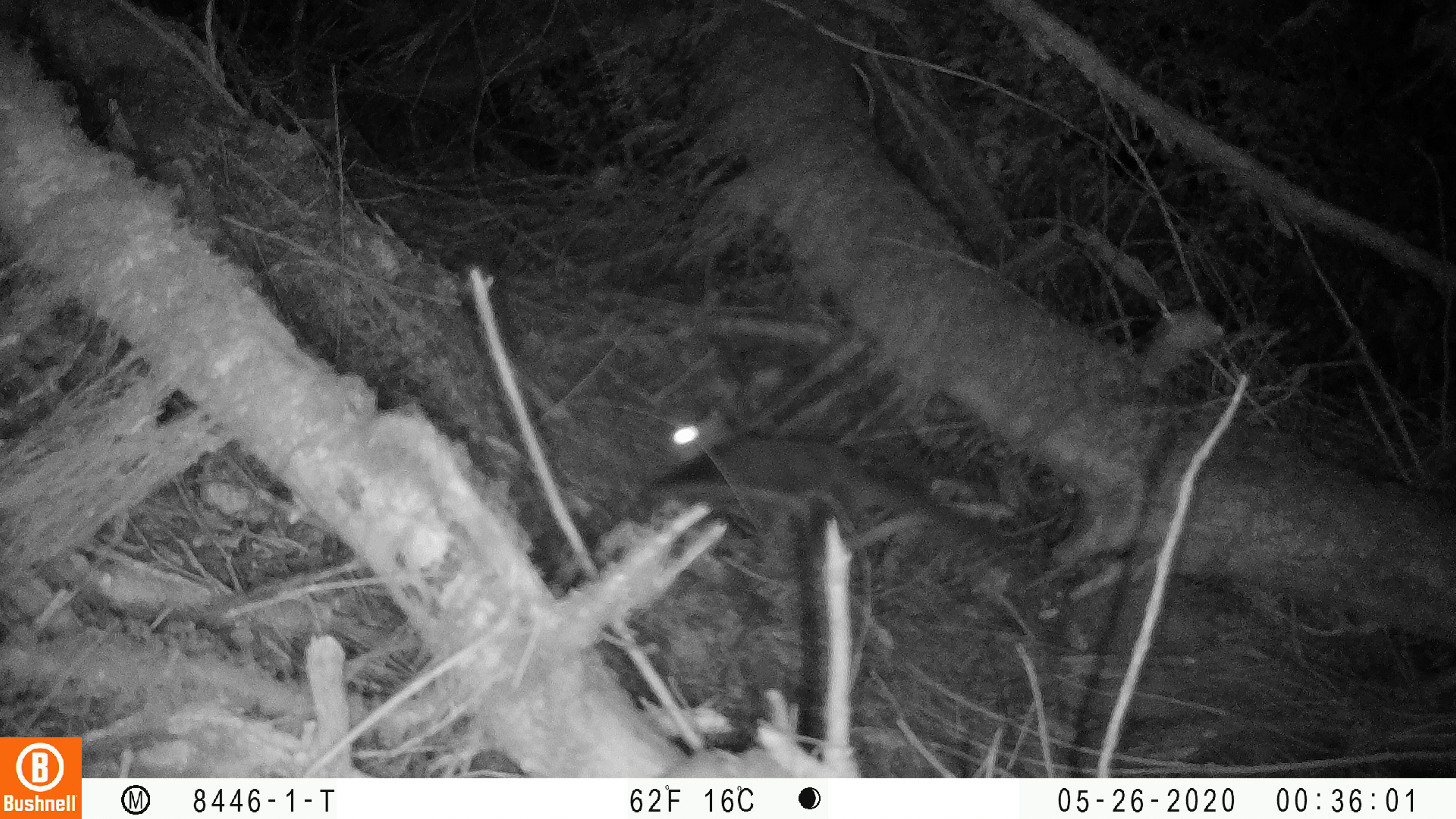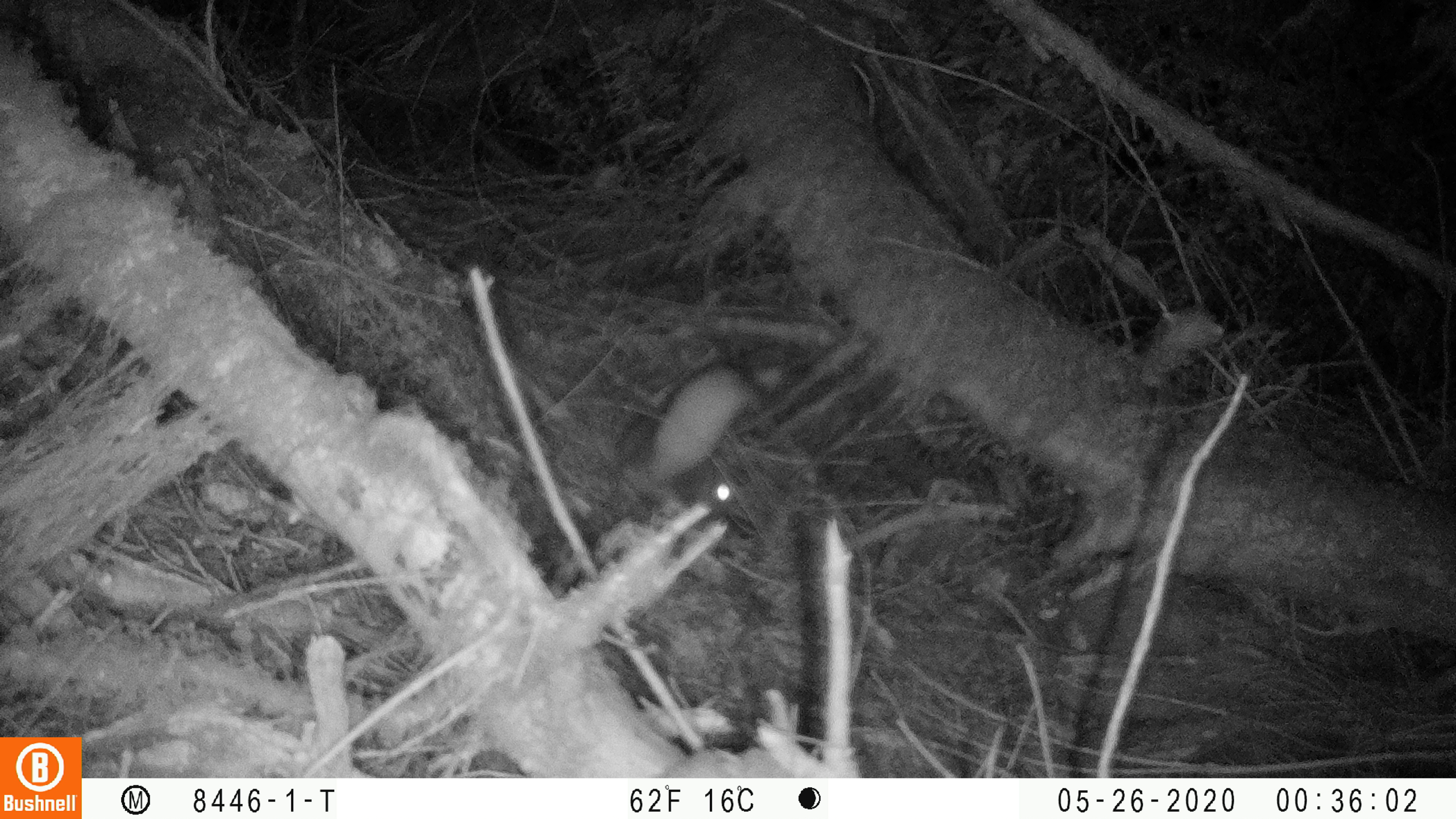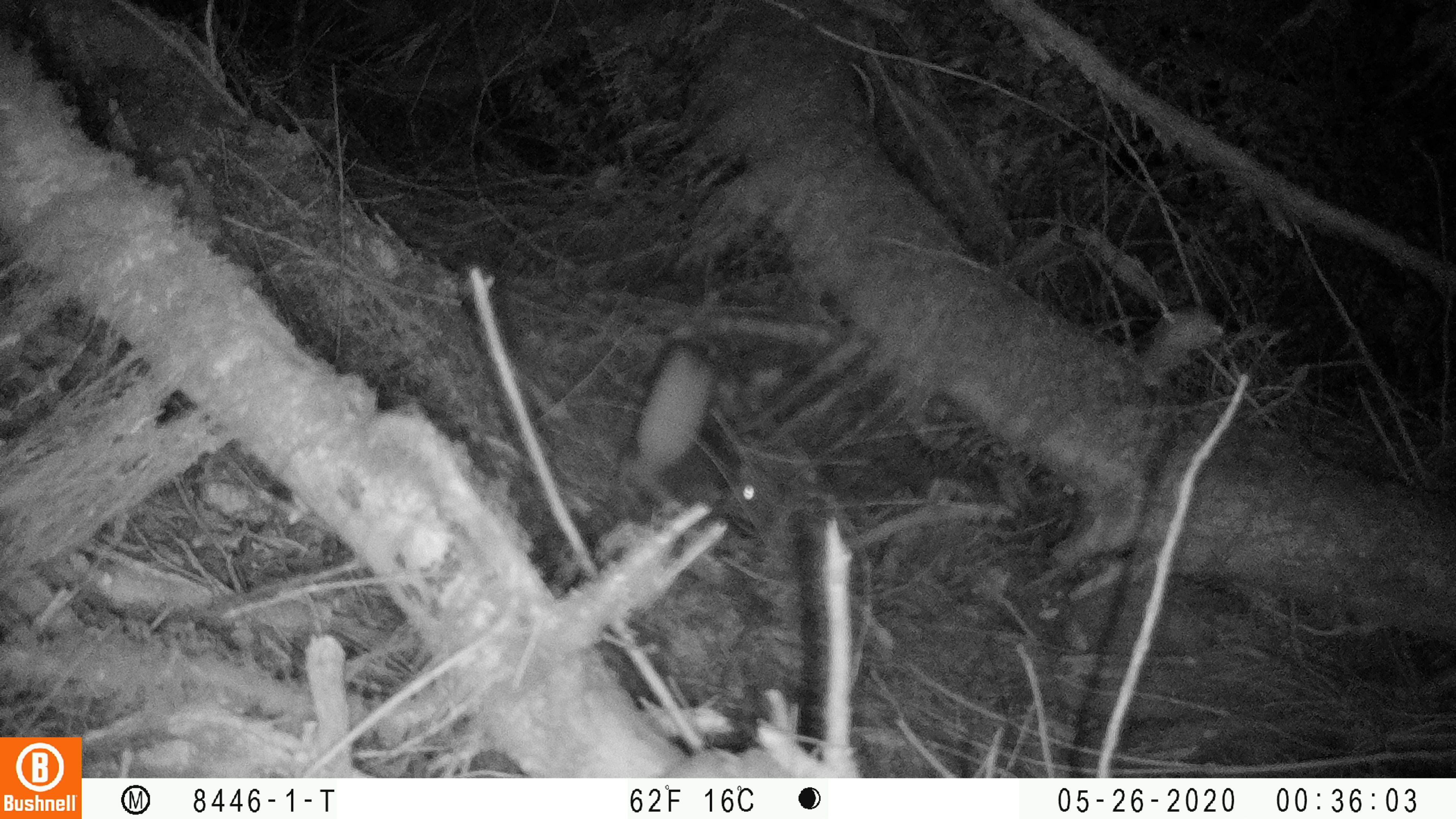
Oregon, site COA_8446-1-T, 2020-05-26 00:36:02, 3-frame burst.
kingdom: Animalia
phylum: Chordata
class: Mammalia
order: Rodentia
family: Sciuridae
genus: Glaucomys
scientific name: Glaucomys oregonensis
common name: humboldt's flying squirrel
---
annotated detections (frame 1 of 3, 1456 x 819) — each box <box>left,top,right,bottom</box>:
humboldt's flying squirrel: <box>625,392,1031,577</box>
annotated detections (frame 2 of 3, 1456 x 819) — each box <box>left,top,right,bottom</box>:
humboldt's flying squirrel: <box>603,361,773,528</box>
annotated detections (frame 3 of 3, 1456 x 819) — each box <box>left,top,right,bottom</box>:
humboldt's flying squirrel: <box>588,328,781,528</box>